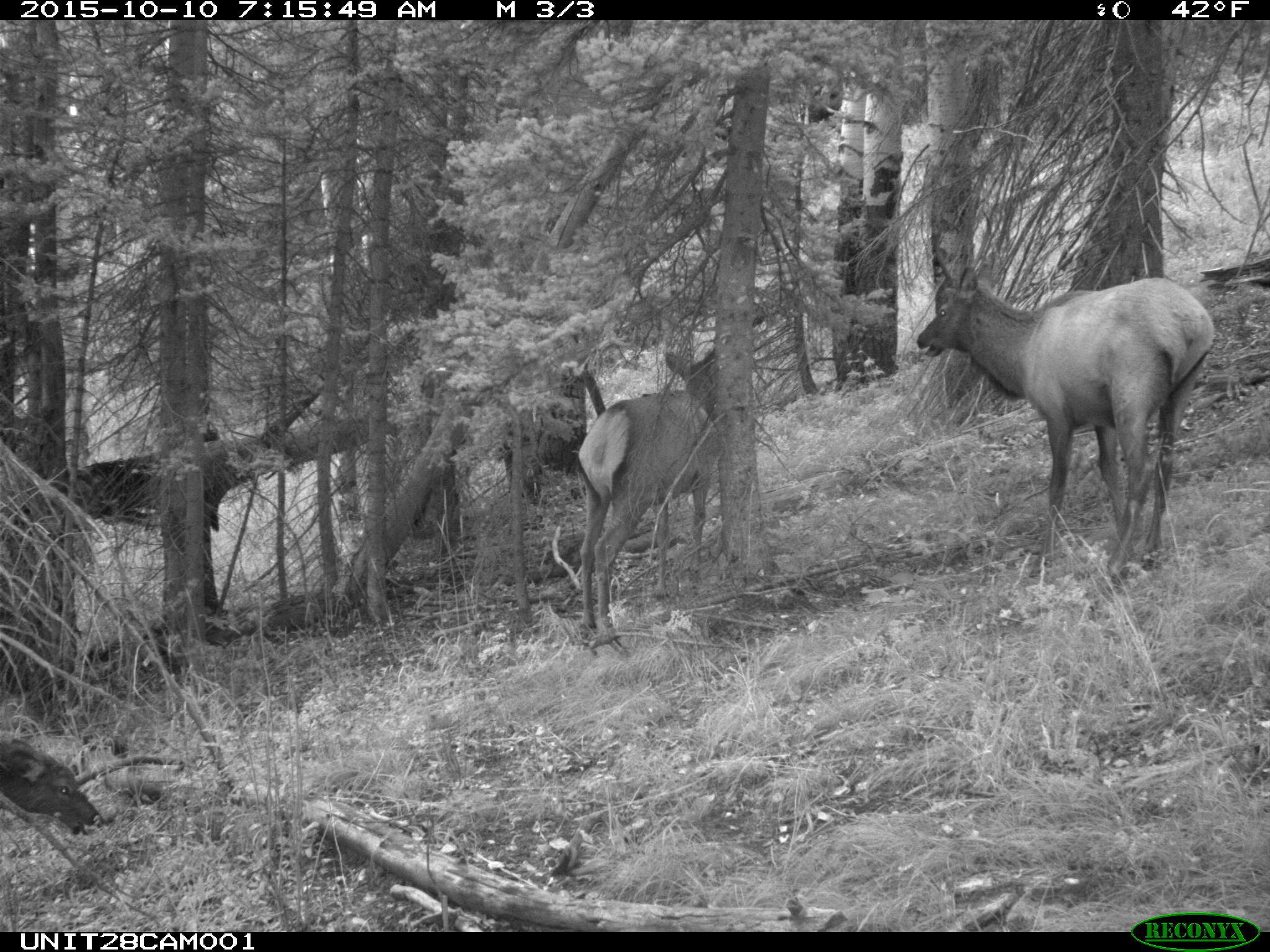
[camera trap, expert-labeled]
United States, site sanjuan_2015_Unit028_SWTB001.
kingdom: Animalia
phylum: Chordata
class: Mammalia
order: Artiodactyla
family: Cervidae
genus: Cervus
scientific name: Cervus elaphus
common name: red deer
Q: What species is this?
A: Cervus elaphus (red deer).